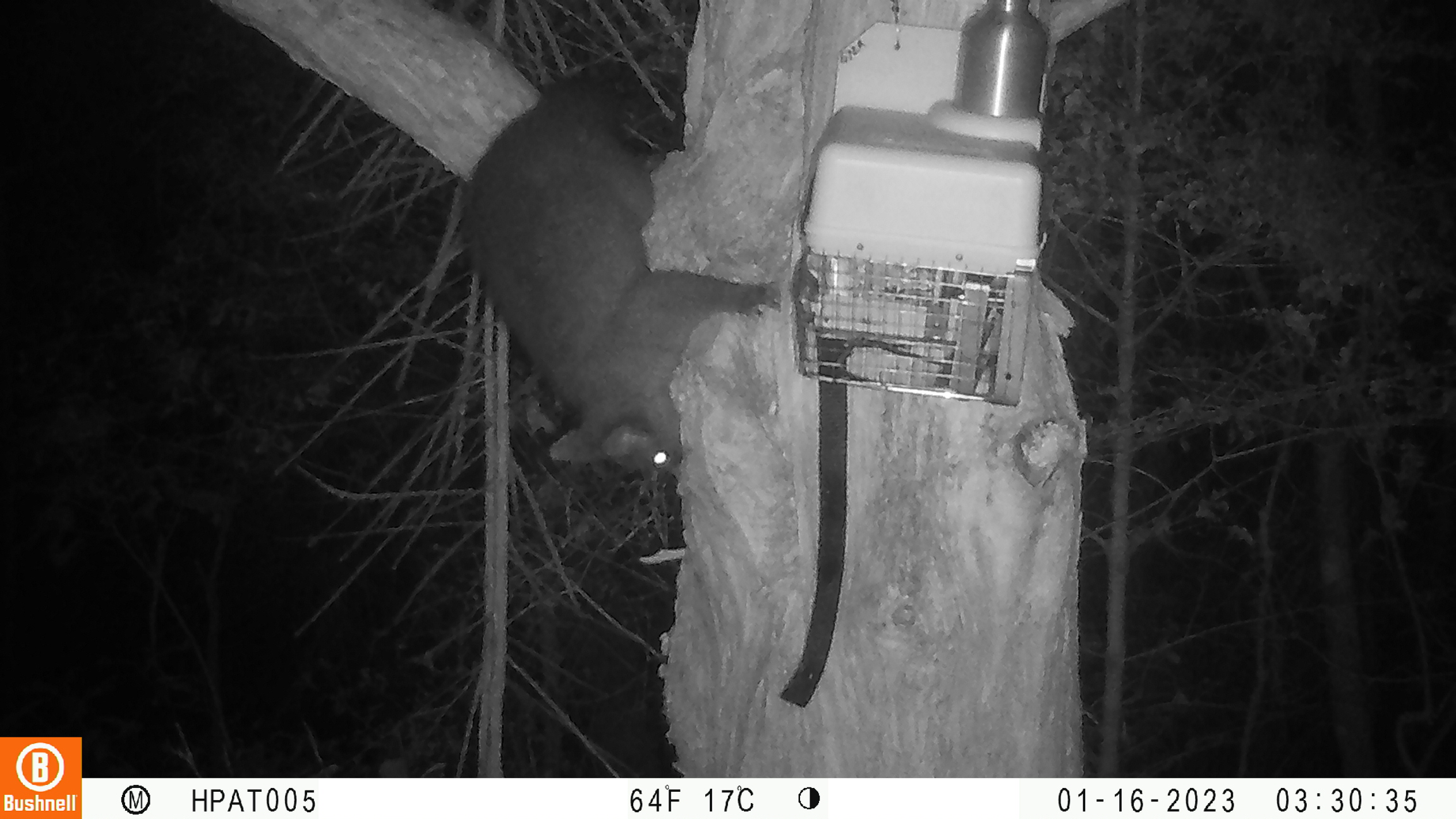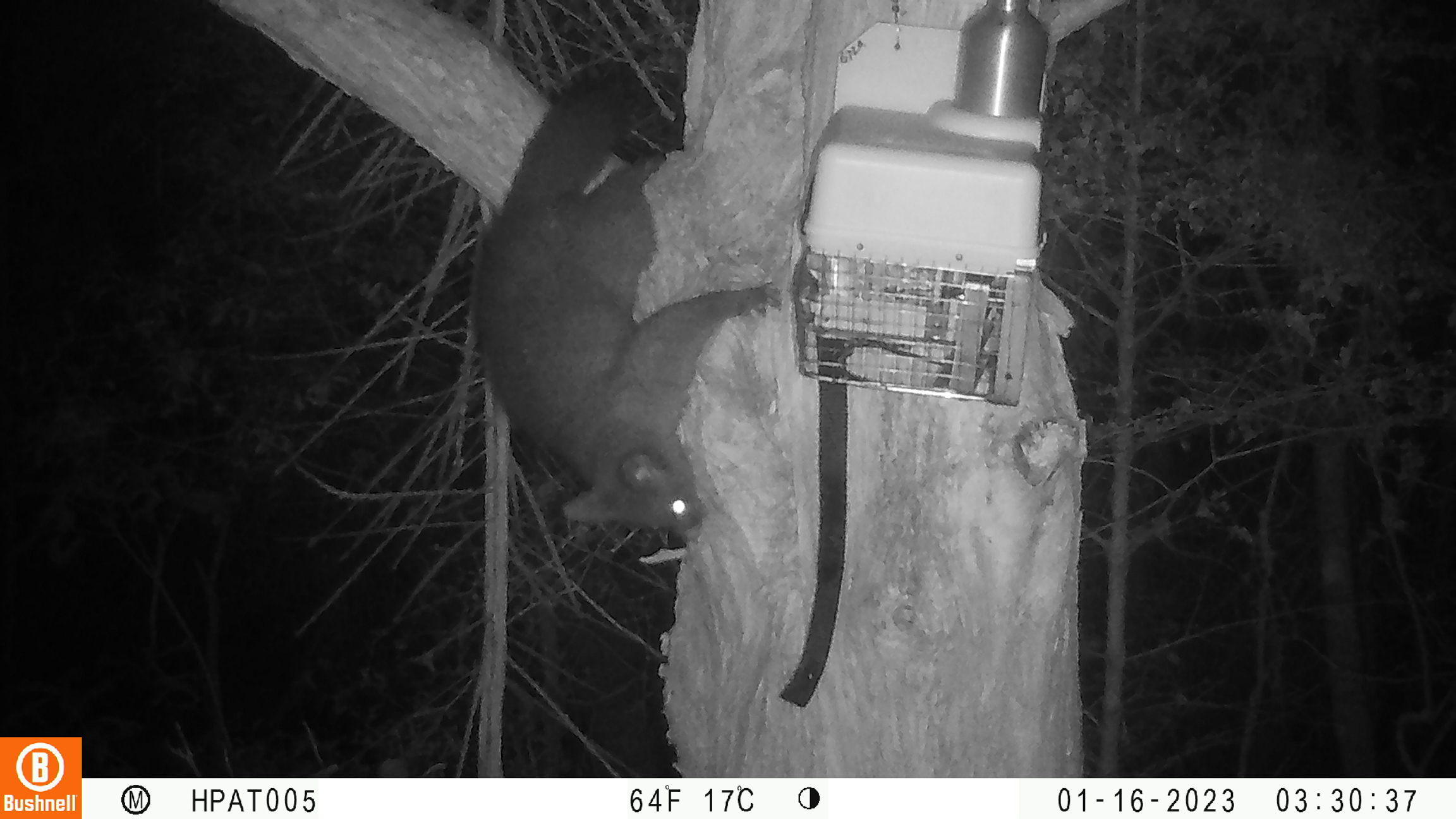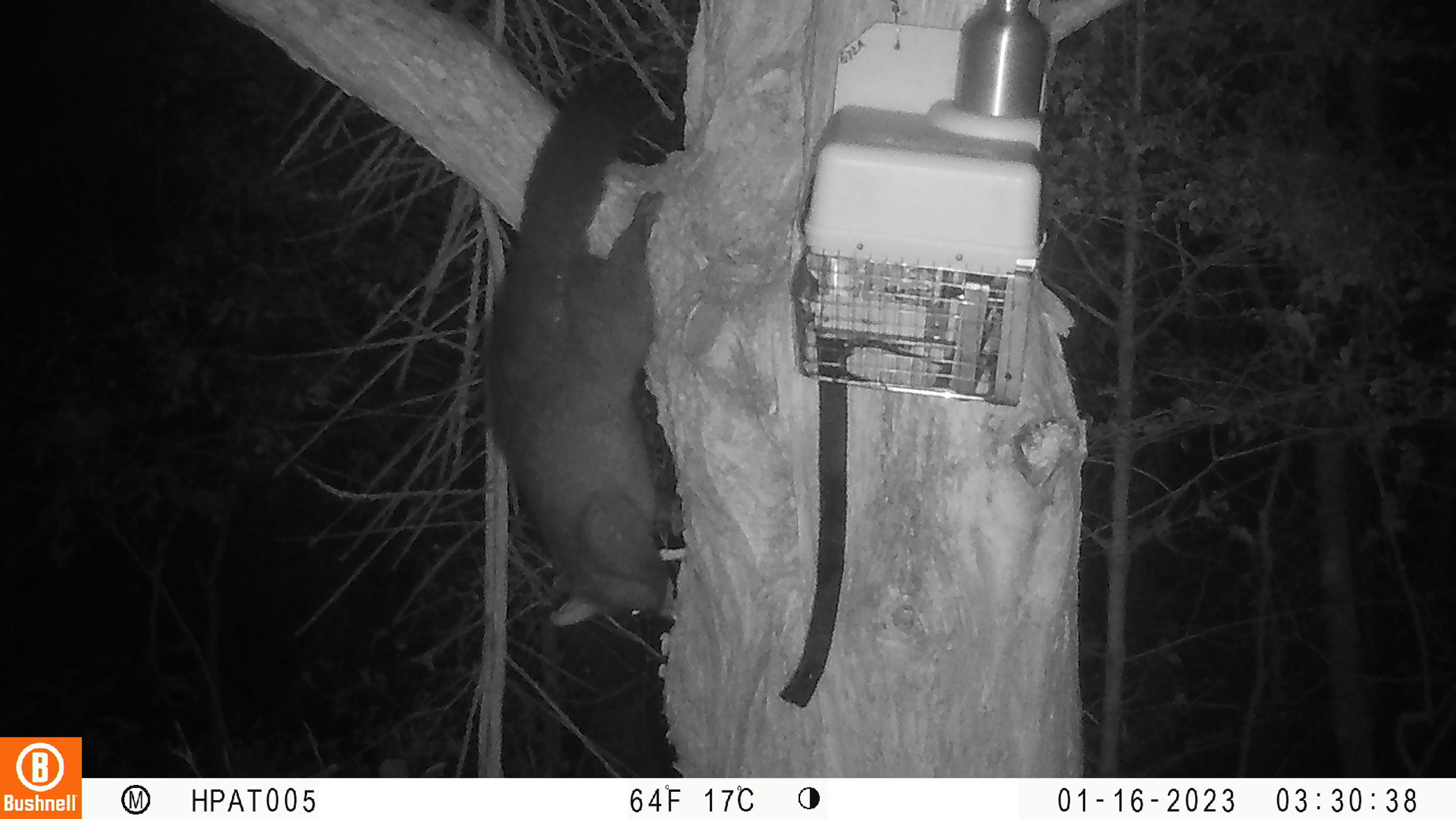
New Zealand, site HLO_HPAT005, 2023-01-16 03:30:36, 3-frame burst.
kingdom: Animalia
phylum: Chordata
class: Mammalia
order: Diprotodontia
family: Phalangeridae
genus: Trichosurus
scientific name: Trichosurus vulpecula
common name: common brushtail possum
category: possum